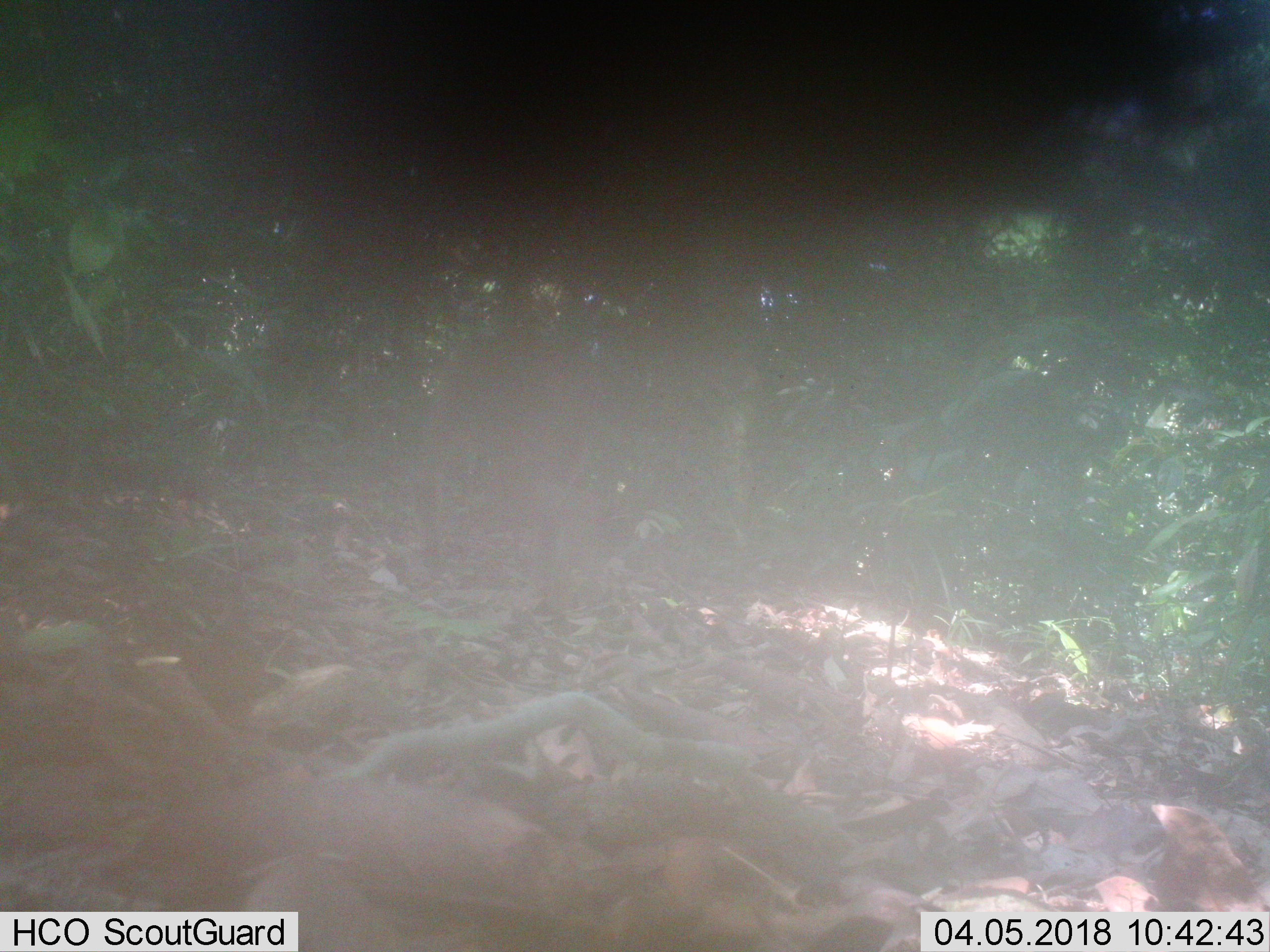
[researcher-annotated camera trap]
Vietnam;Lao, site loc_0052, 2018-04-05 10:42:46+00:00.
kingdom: Animalia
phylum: Chordata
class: Mammalia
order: Primates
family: Cercopithecidae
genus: Macaca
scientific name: Macaca nemestrina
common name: pig-tailed macaque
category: pig tailed macaque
Pig tailed macaque (pig-tailed macaque) (Macaca nemestrina). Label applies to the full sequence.